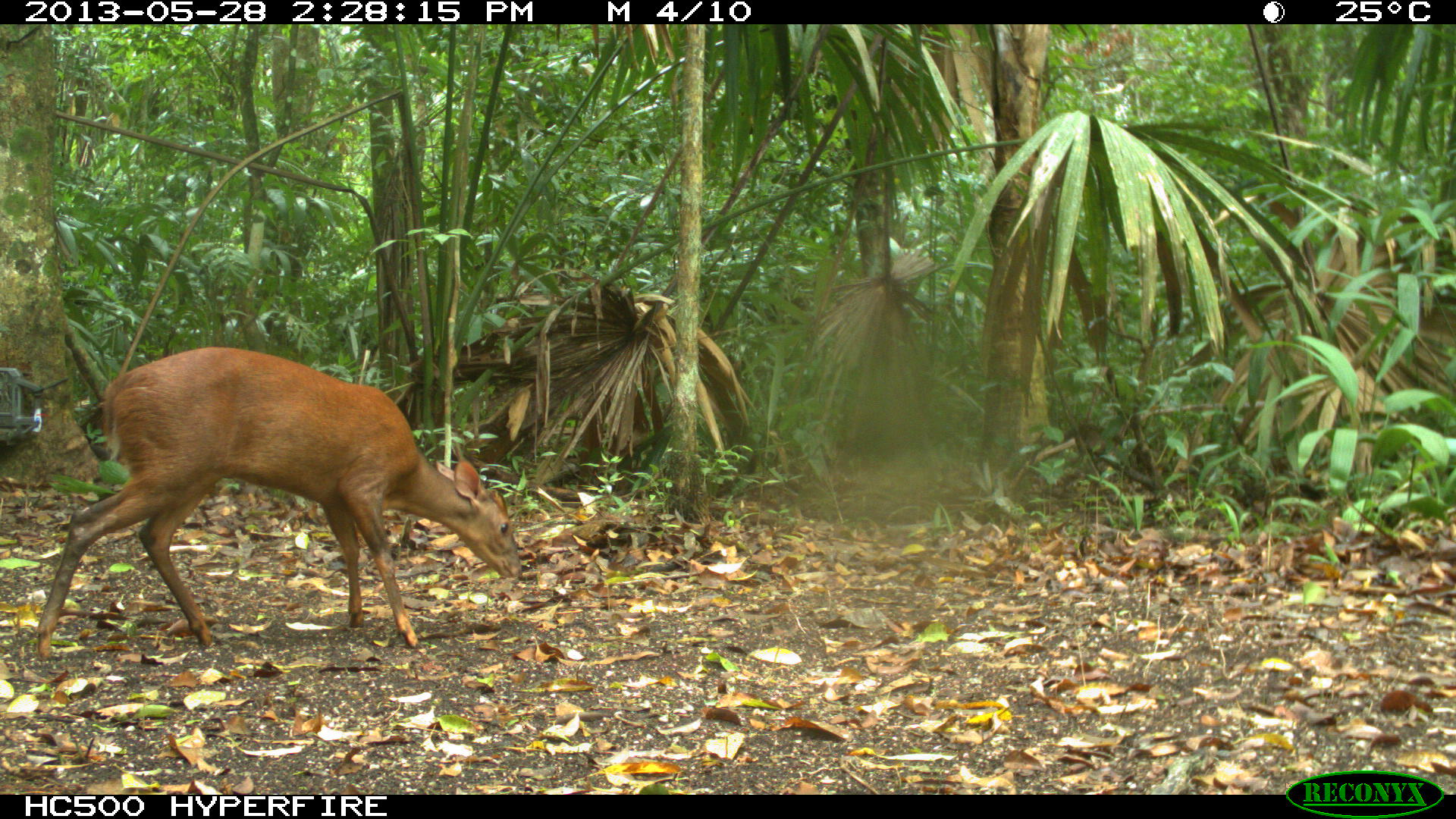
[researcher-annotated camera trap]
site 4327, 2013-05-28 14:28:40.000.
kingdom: Animalia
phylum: Chordata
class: Mammalia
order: Artiodactyla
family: Cervidae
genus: Mazama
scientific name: Mazama temama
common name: central american red brocket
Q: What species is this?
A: Mazama temama (central american red brocket).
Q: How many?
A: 1.